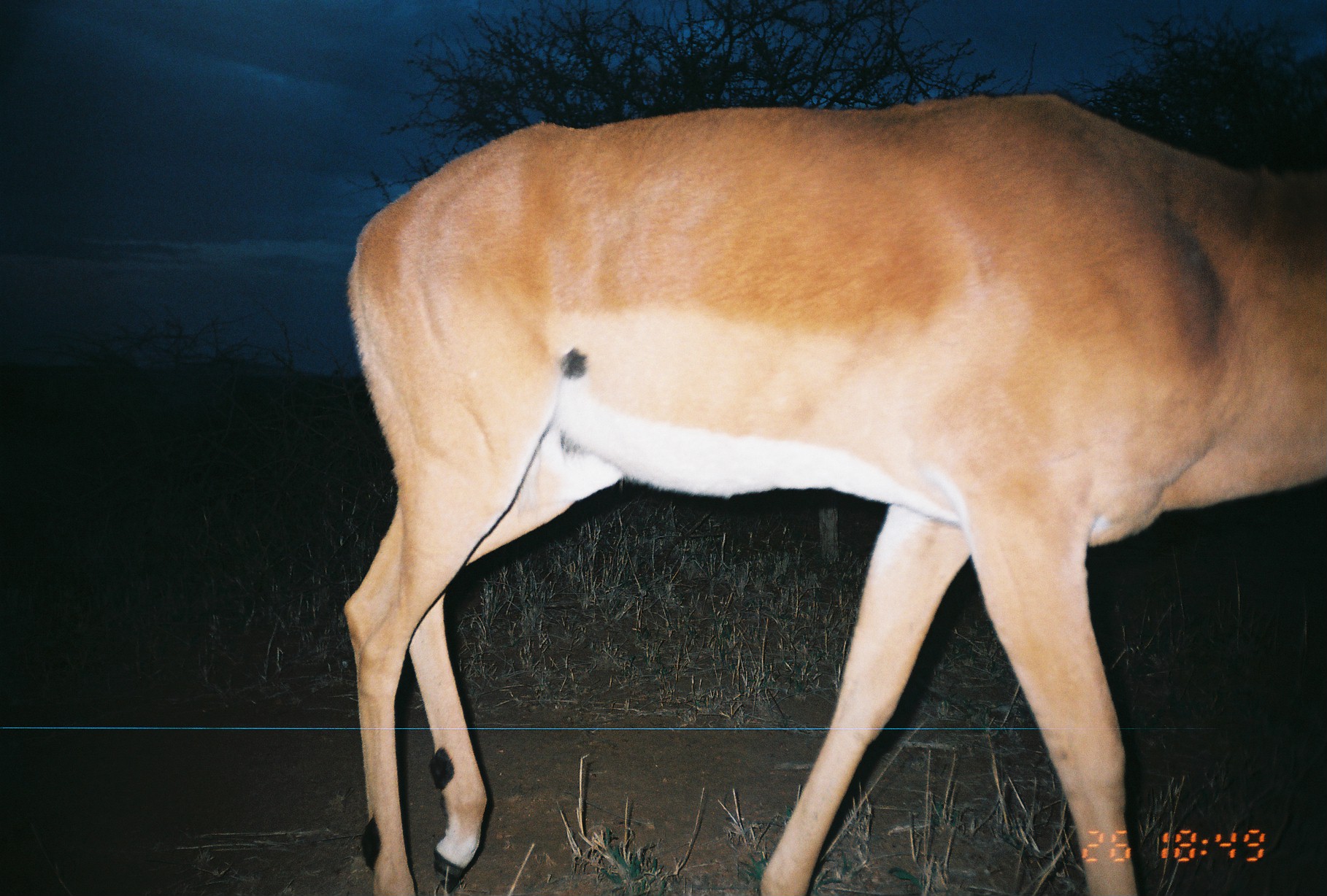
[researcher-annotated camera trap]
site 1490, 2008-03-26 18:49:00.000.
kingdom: Animalia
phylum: Chordata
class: Mammalia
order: Artiodactyla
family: Bovidae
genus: Aepyceros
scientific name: Aepyceros melampus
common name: impala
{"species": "Aepyceros melampus (impala)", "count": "1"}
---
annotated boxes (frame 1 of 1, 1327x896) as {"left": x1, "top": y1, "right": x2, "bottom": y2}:
aepyceros melampus: {"left": 337, "top": 88, "right": 1322, "bottom": 890}